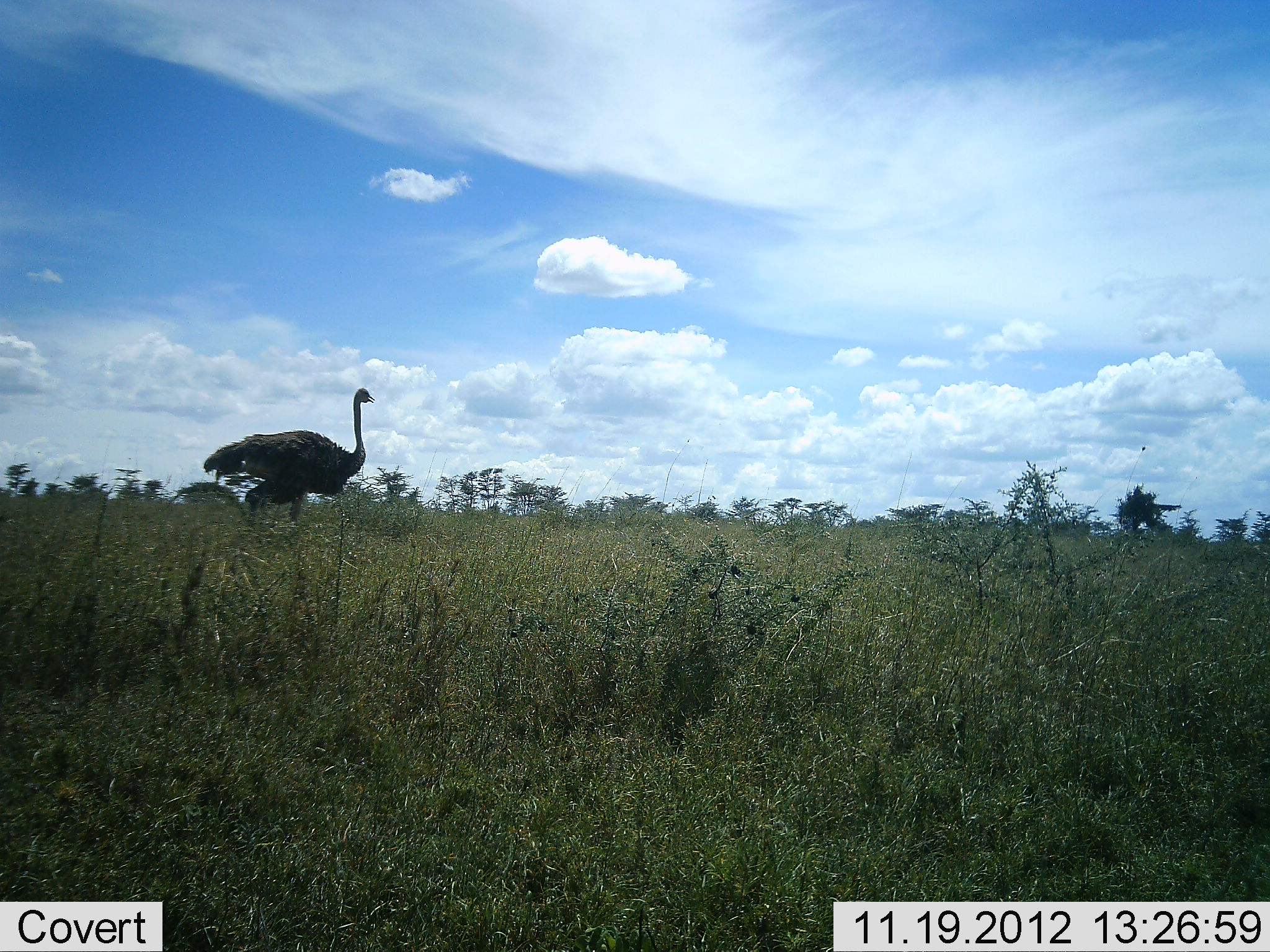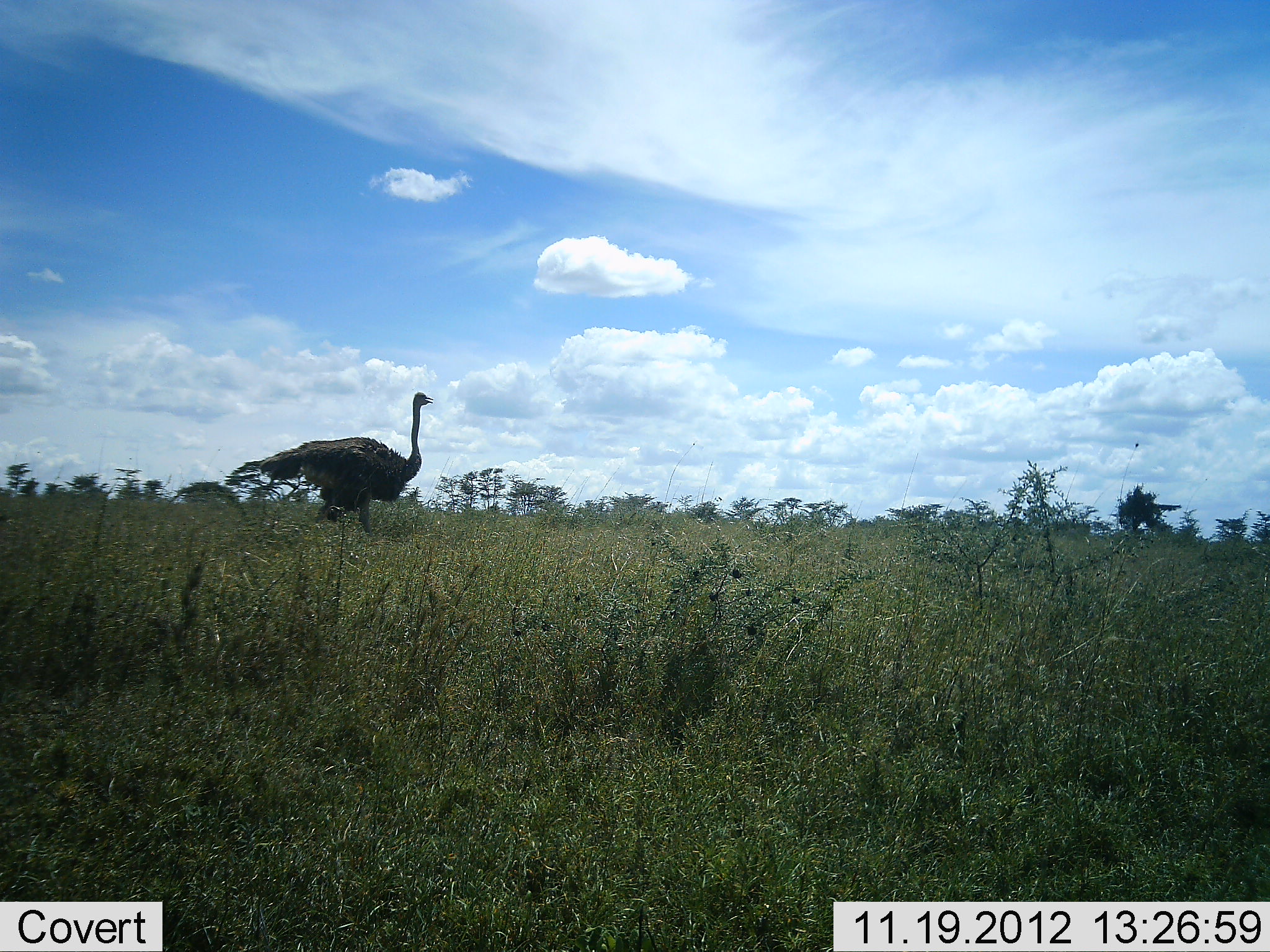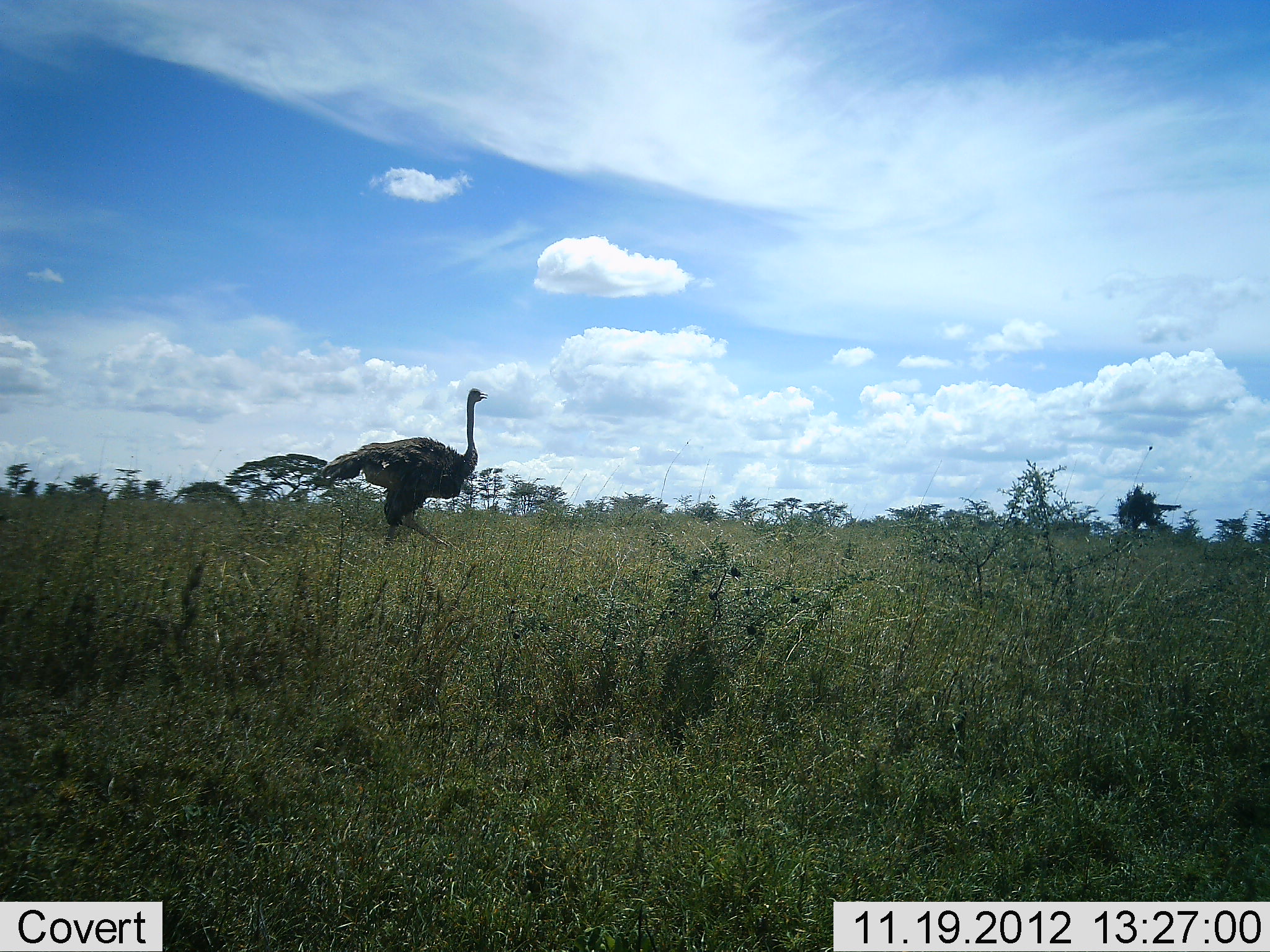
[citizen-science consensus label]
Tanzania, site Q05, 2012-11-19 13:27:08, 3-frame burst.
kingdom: Animalia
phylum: Chordata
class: Aves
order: Struthioniformes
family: Struthionidae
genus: Struthio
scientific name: Struthio camelus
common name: ostrich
Ostrich (Struthio camelus), count 1. Behavior (volunteer vote fractions): standing 0%, resting 0%, moving 100%, interacting 0%. Young present (vote fraction): 0%. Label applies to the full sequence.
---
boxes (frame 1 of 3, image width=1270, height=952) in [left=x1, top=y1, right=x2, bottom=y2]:
animal: [left=203, top=378, right=373, bottom=540]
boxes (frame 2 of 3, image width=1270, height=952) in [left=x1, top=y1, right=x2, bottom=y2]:
animal: [left=222, top=386, right=440, bottom=535]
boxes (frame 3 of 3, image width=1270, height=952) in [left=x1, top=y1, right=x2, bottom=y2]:
animal: [left=302, top=388, right=519, bottom=537]